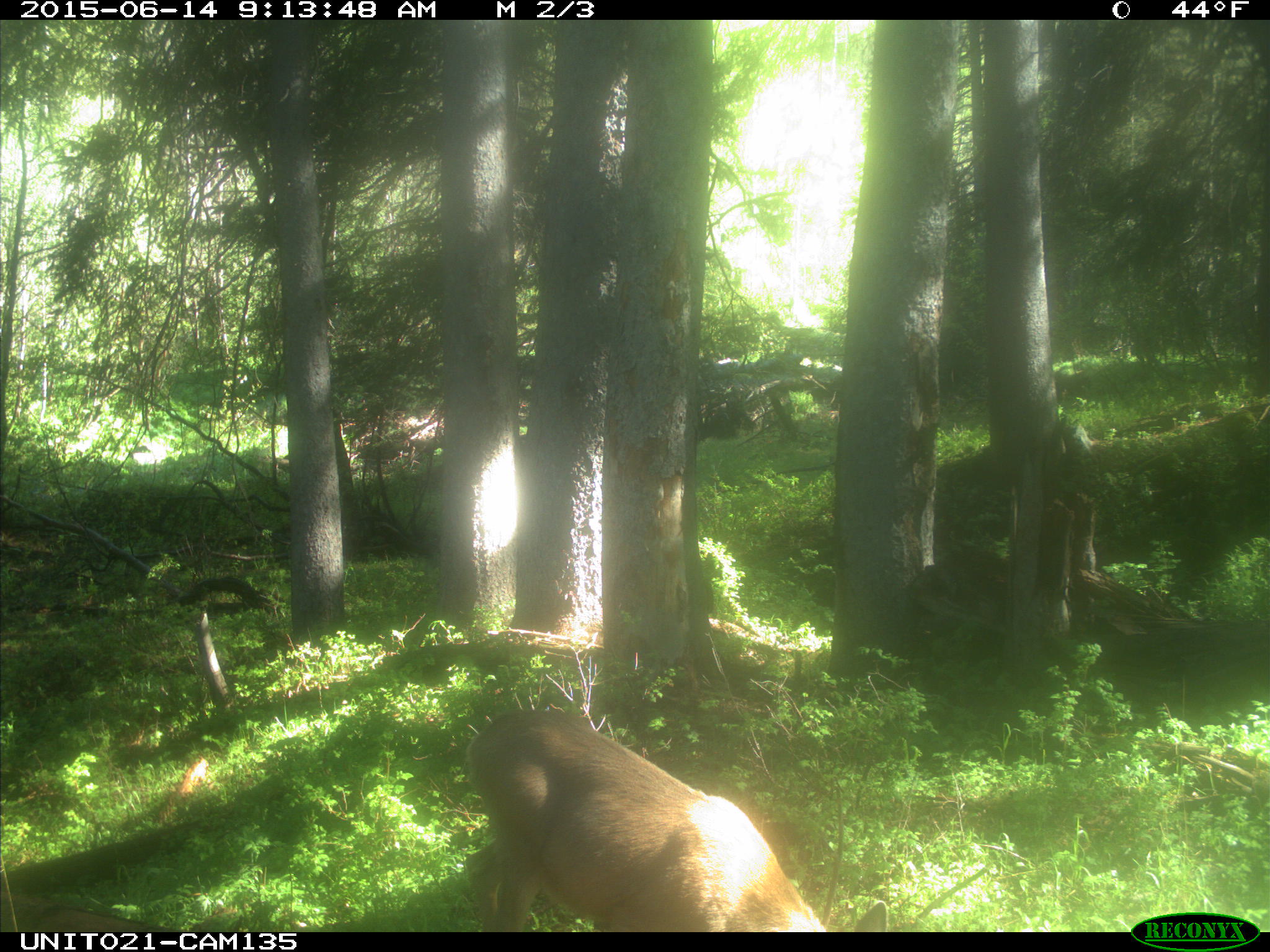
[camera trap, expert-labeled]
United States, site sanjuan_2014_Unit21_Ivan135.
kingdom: Animalia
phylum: Chordata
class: Mammalia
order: Artiodactyla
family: Cervidae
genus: Odocoileus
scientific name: Odocoileus hemionus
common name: mule deer